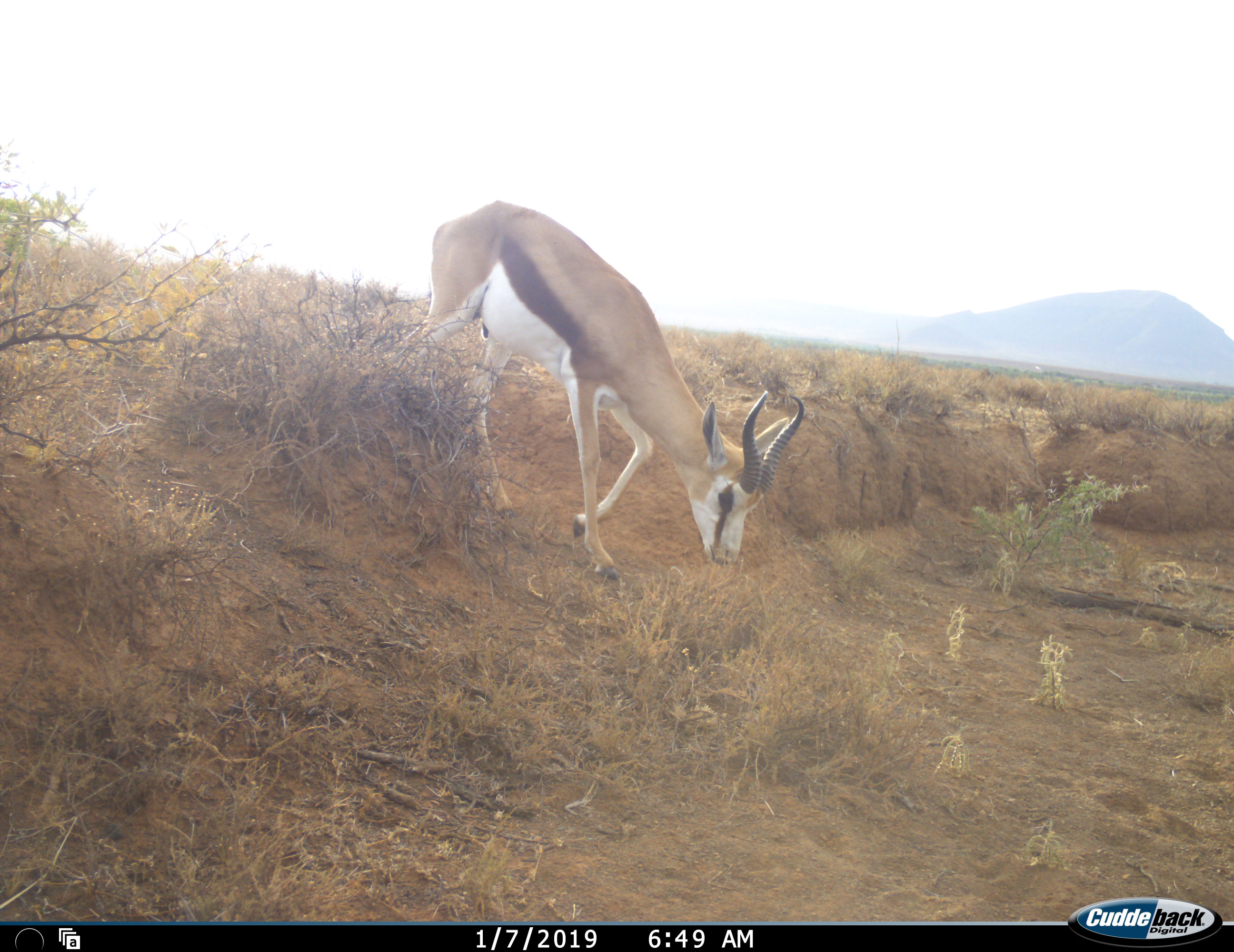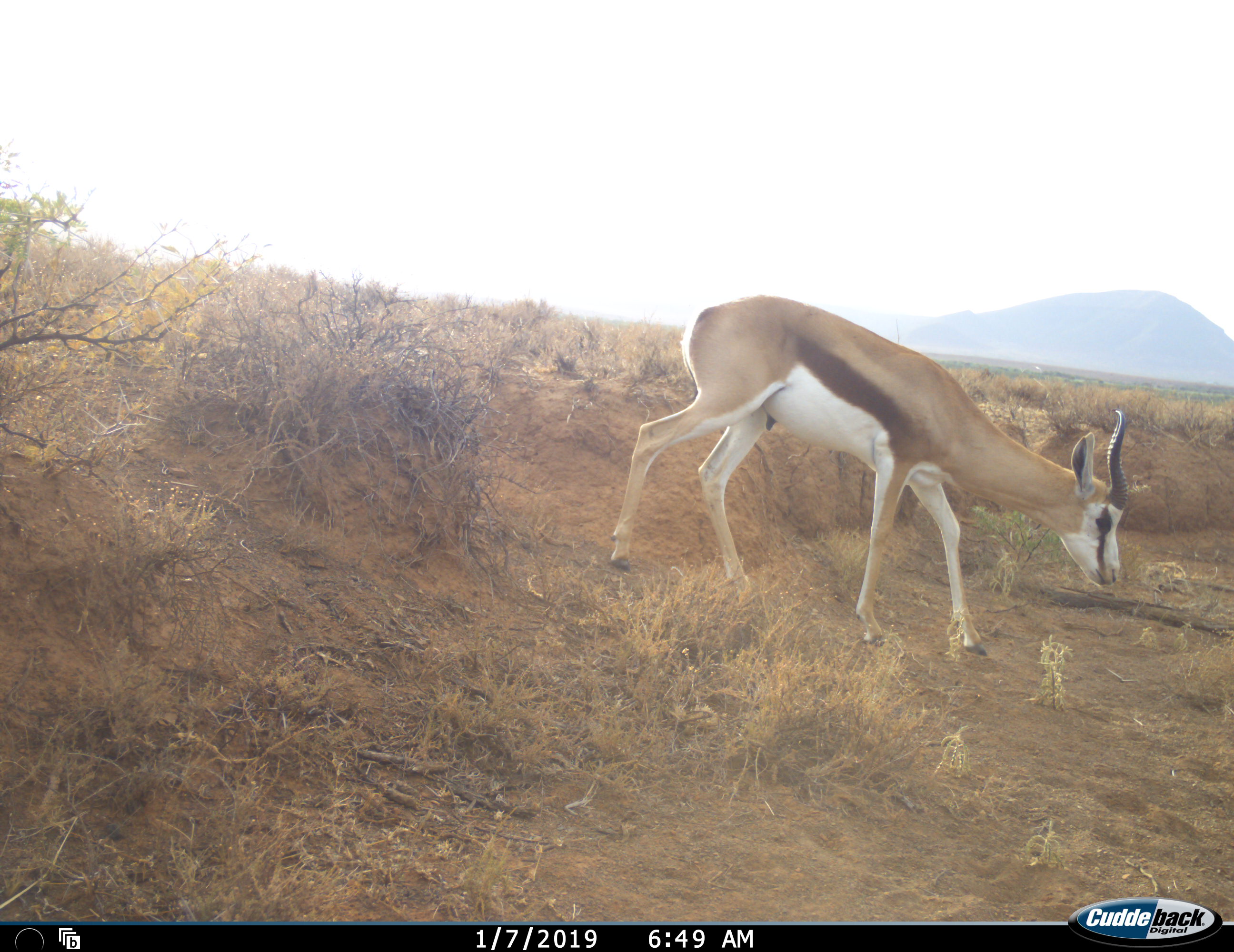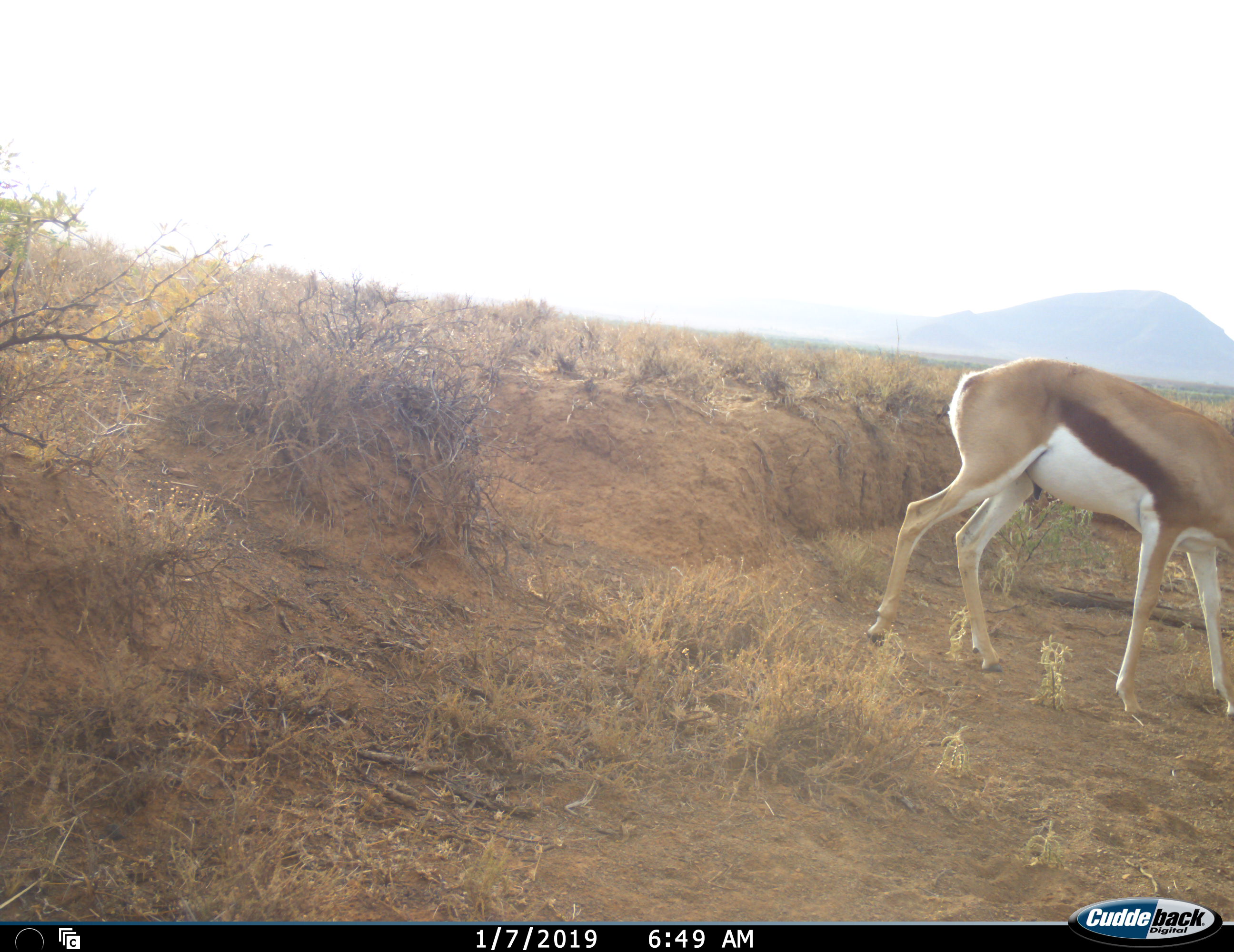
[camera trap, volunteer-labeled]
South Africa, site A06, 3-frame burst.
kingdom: Animalia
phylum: Chordata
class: Mammalia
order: Artiodactyla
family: Bovidae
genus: Antidorcas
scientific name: Antidorcas marsupialis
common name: springbok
Springbok (Antidorcas marsupialis), count 1. Behavior (volunteer vote fractions): standing 10%, resting 0%, moving 90%, interacting 0%. Young present (vote fraction): 0%. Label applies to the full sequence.